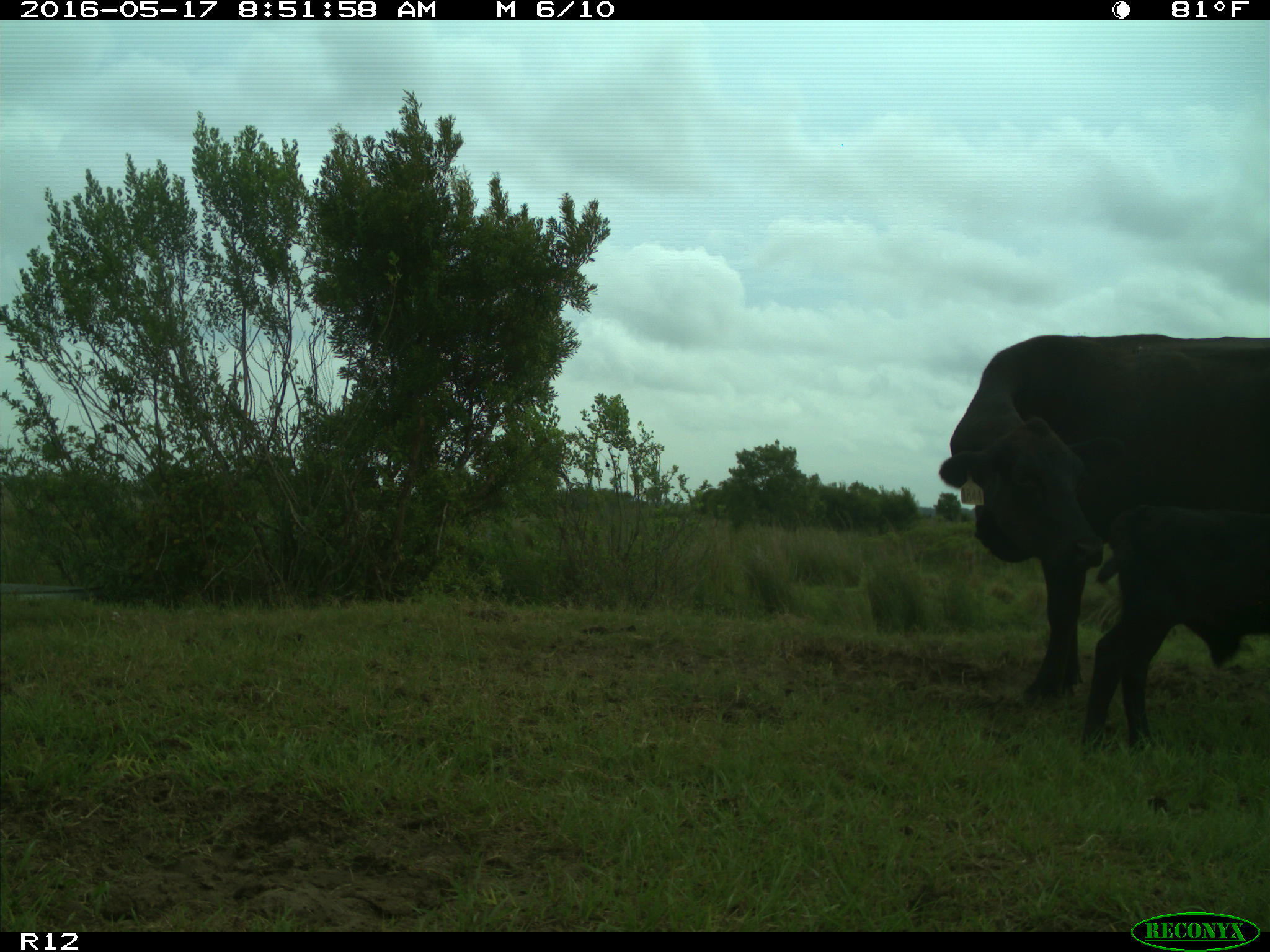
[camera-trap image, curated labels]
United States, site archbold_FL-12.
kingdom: Animalia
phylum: Chordata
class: Mammalia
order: Artiodactyla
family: Bovidae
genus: Bos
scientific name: Bos taurus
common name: domestic cow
Bos taurus (domestic cow).